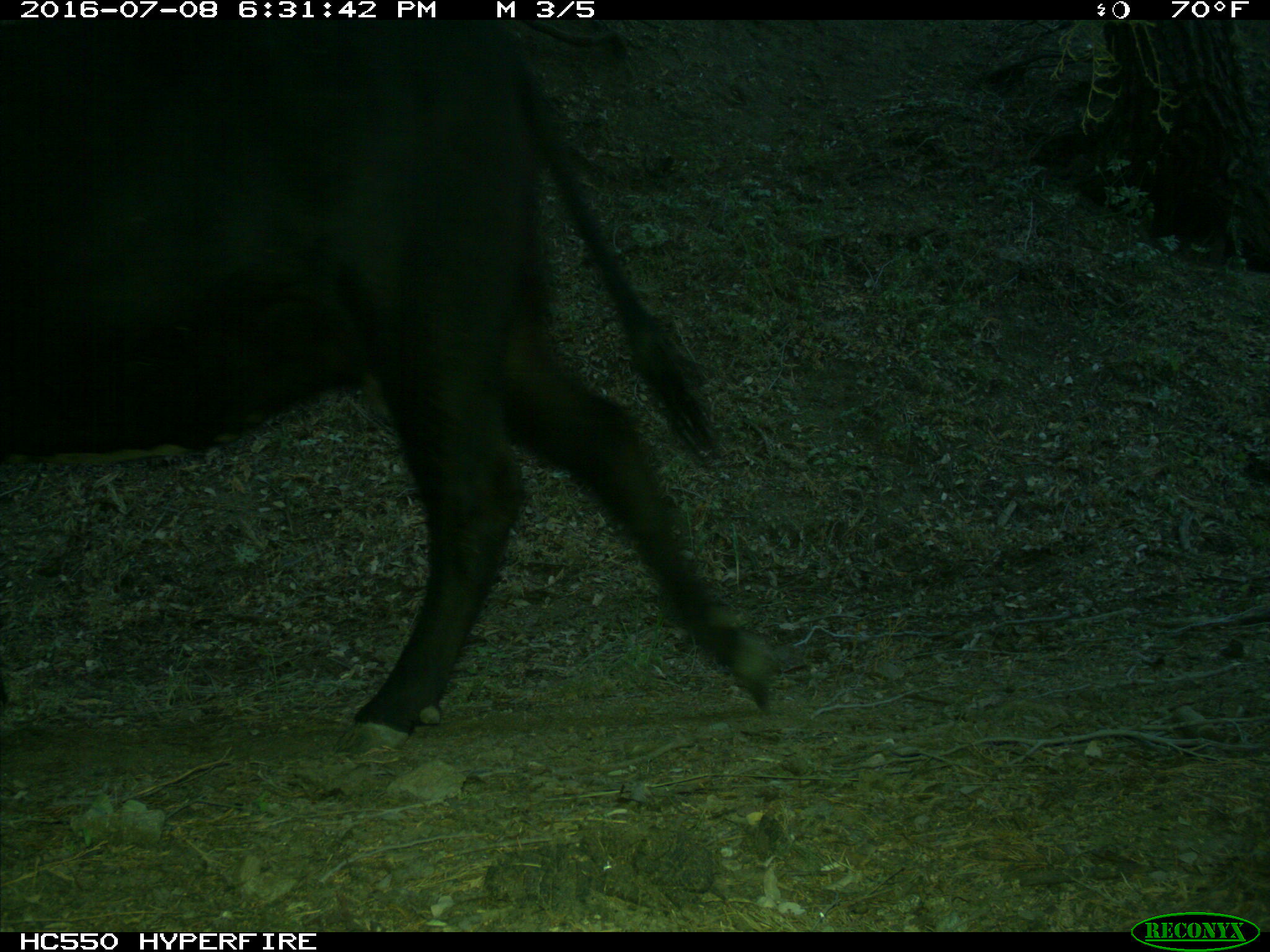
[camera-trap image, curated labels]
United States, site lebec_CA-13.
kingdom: Animalia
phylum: Chordata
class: Mammalia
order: Artiodactyla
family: Bovidae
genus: Bos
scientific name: Bos taurus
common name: domestic cow